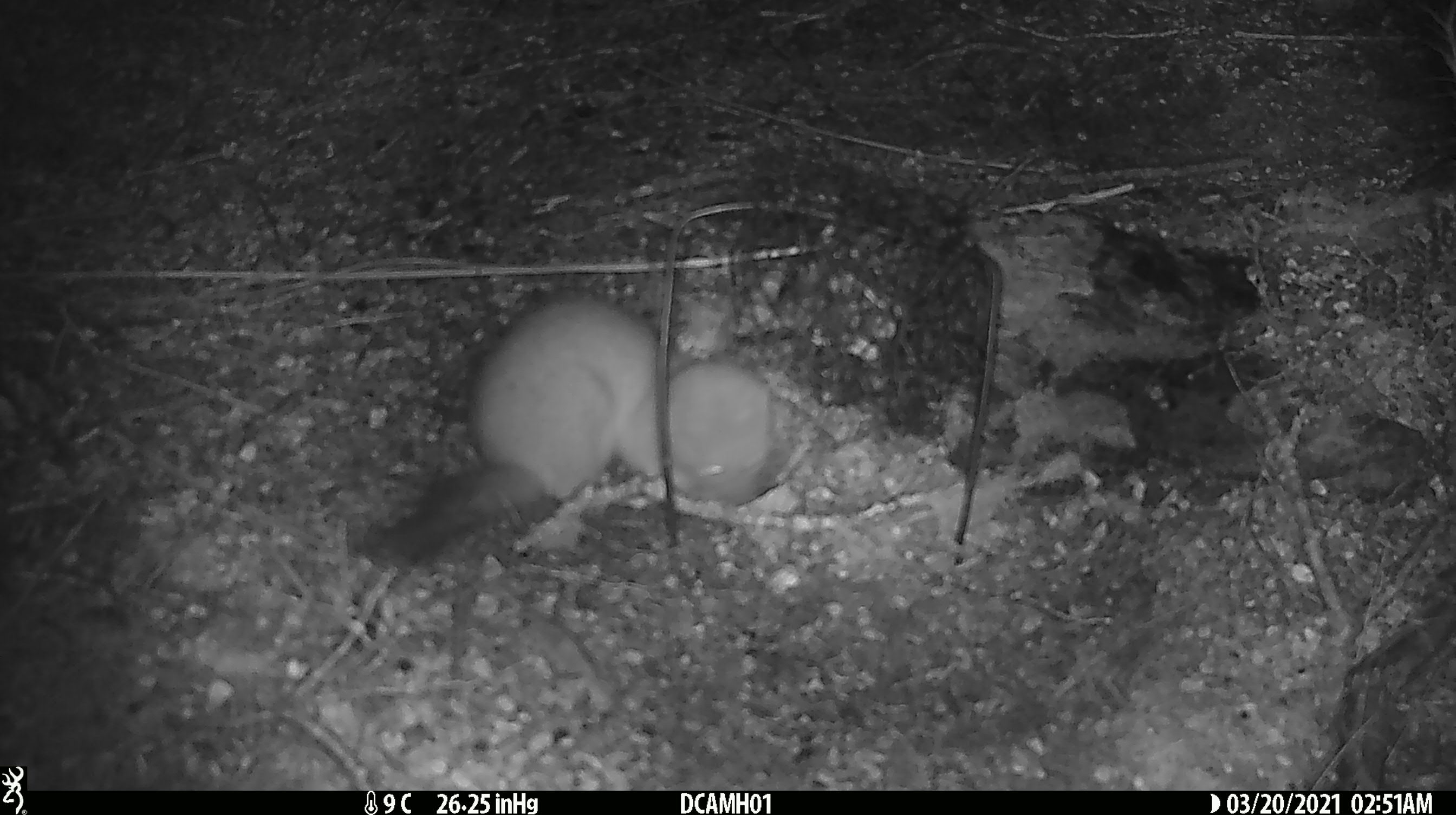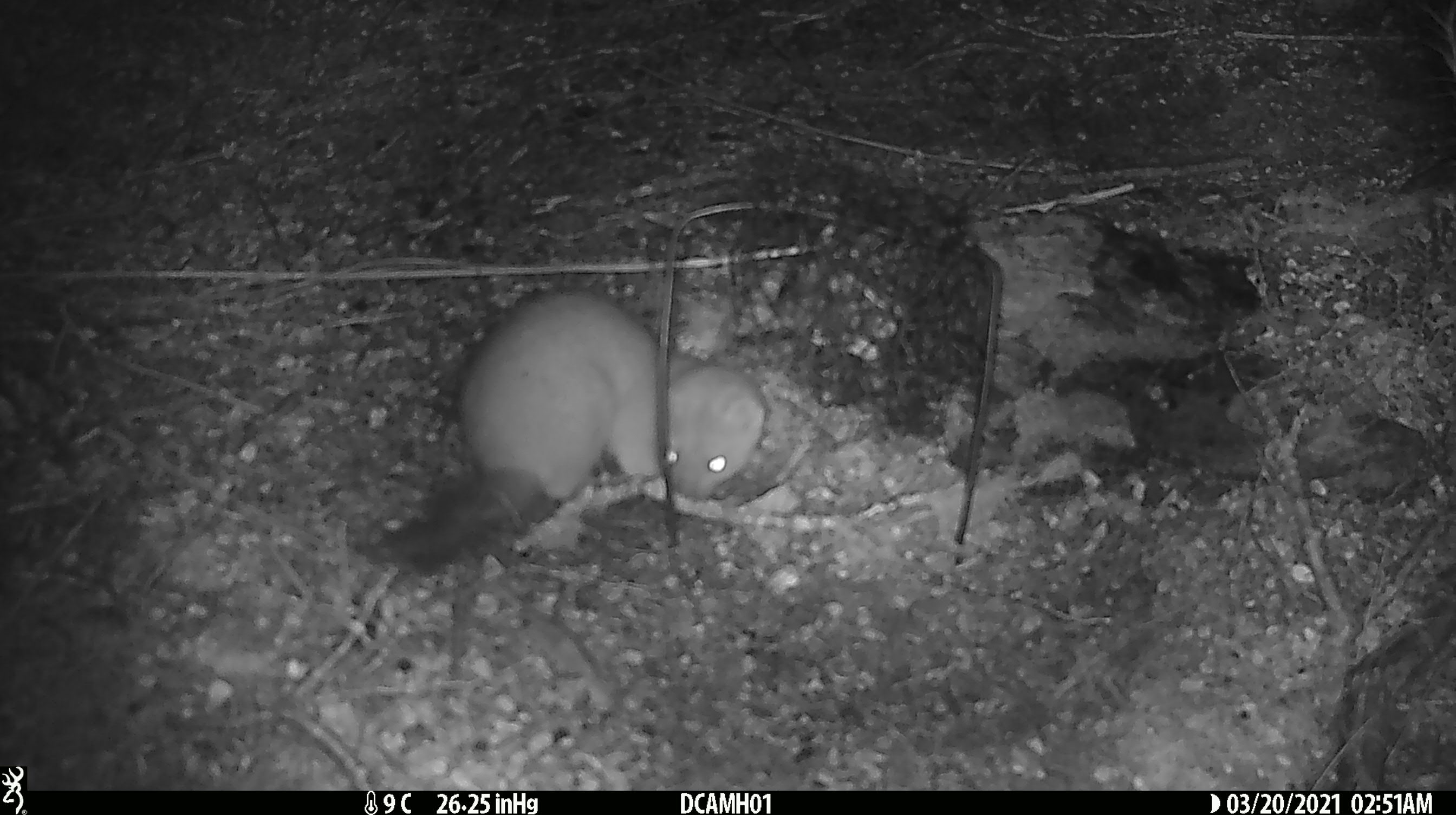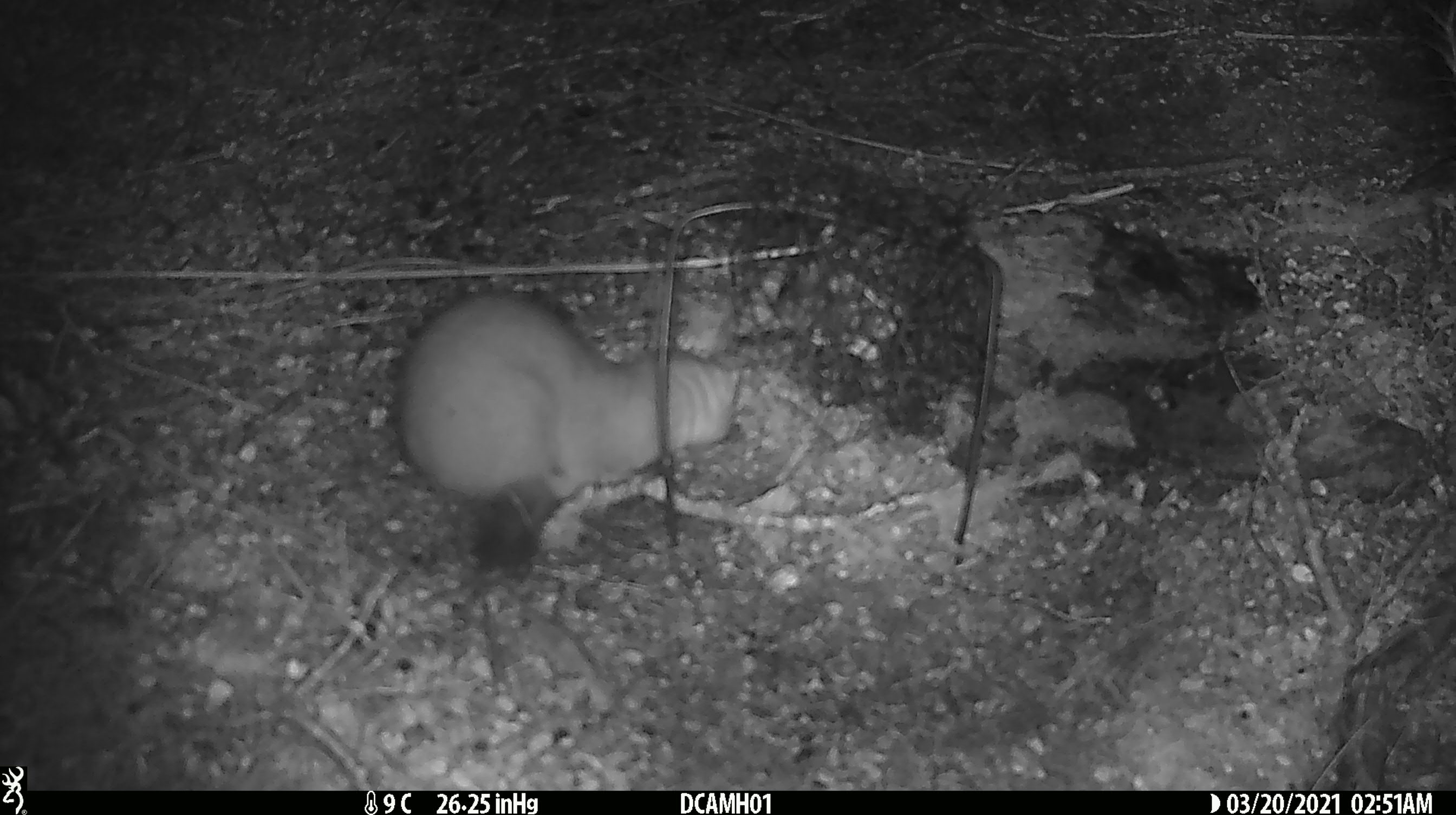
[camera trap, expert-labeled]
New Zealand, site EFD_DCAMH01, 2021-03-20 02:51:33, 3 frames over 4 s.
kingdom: Animalia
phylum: Chordata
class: Mammalia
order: Carnivora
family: Mustelidae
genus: Mustela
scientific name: Mustela erminea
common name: stoat